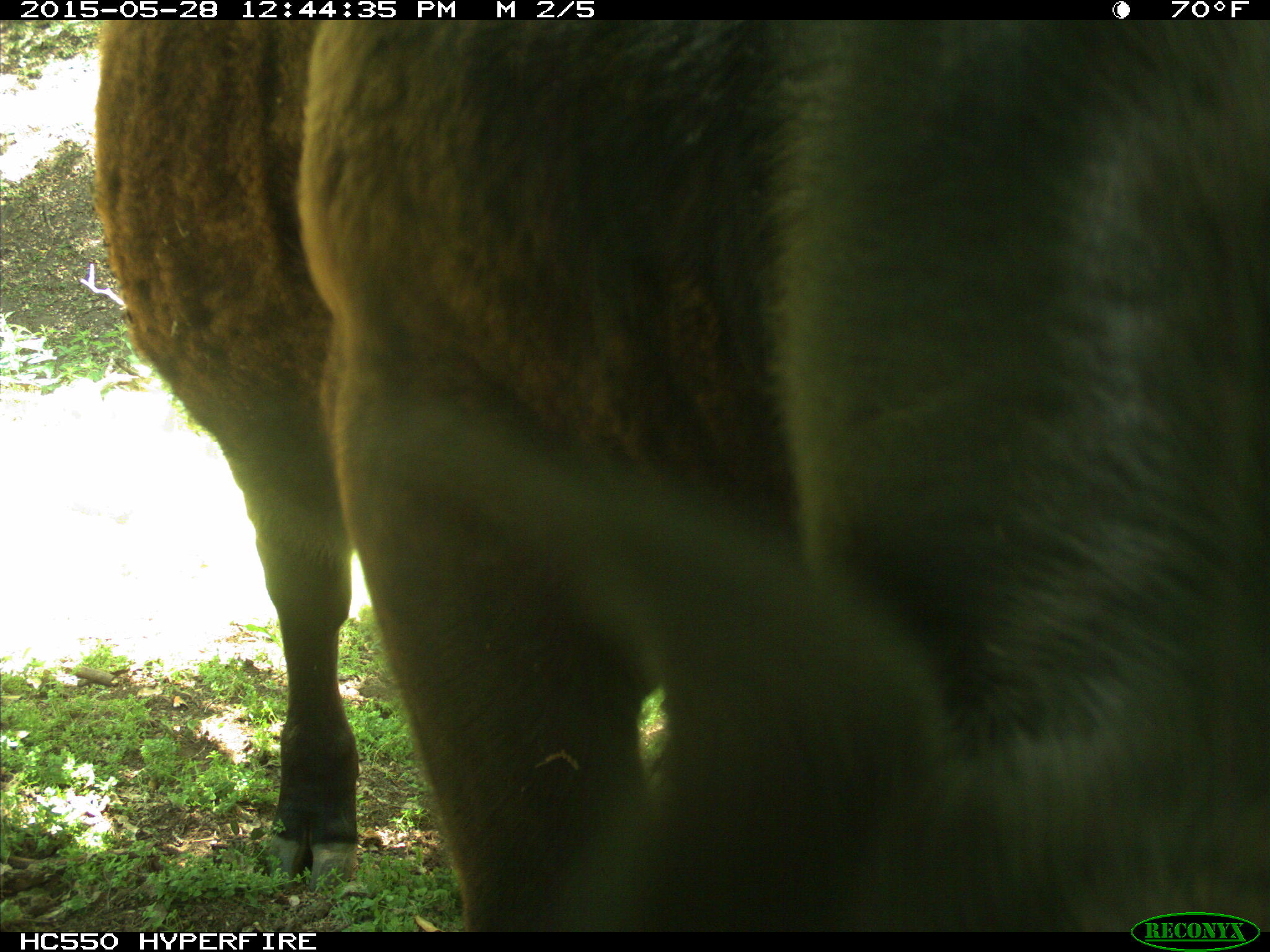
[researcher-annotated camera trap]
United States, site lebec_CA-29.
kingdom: Animalia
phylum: Chordata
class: Mammalia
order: Artiodactyla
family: Bovidae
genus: Bos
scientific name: Bos taurus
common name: domestic cow